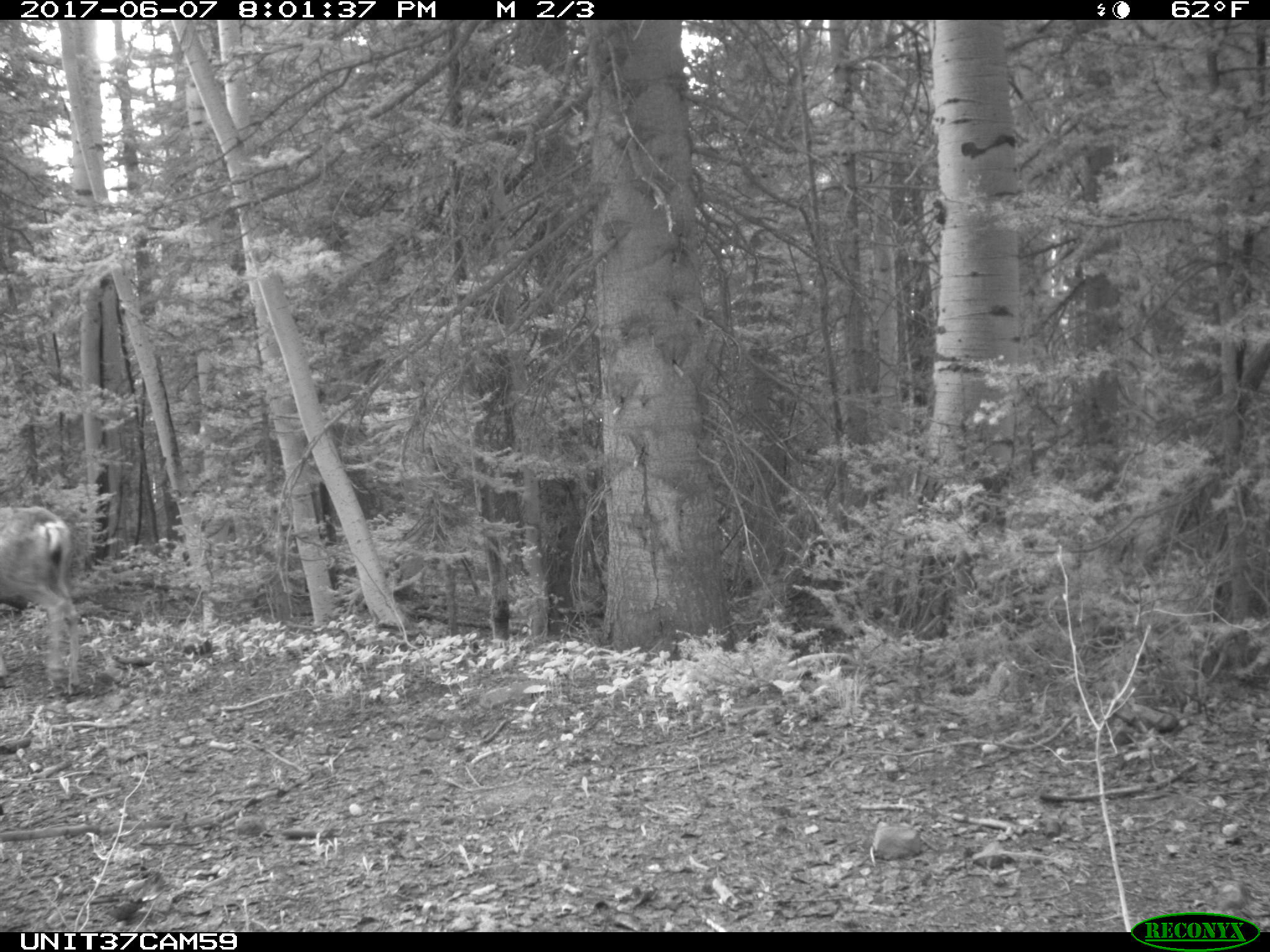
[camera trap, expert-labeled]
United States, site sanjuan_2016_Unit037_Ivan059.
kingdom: Animalia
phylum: Chordata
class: Mammalia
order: Artiodactyla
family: Cervidae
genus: Odocoileus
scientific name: Odocoileus hemionus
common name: mule deer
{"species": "Odocoileus hemionus (mule deer)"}